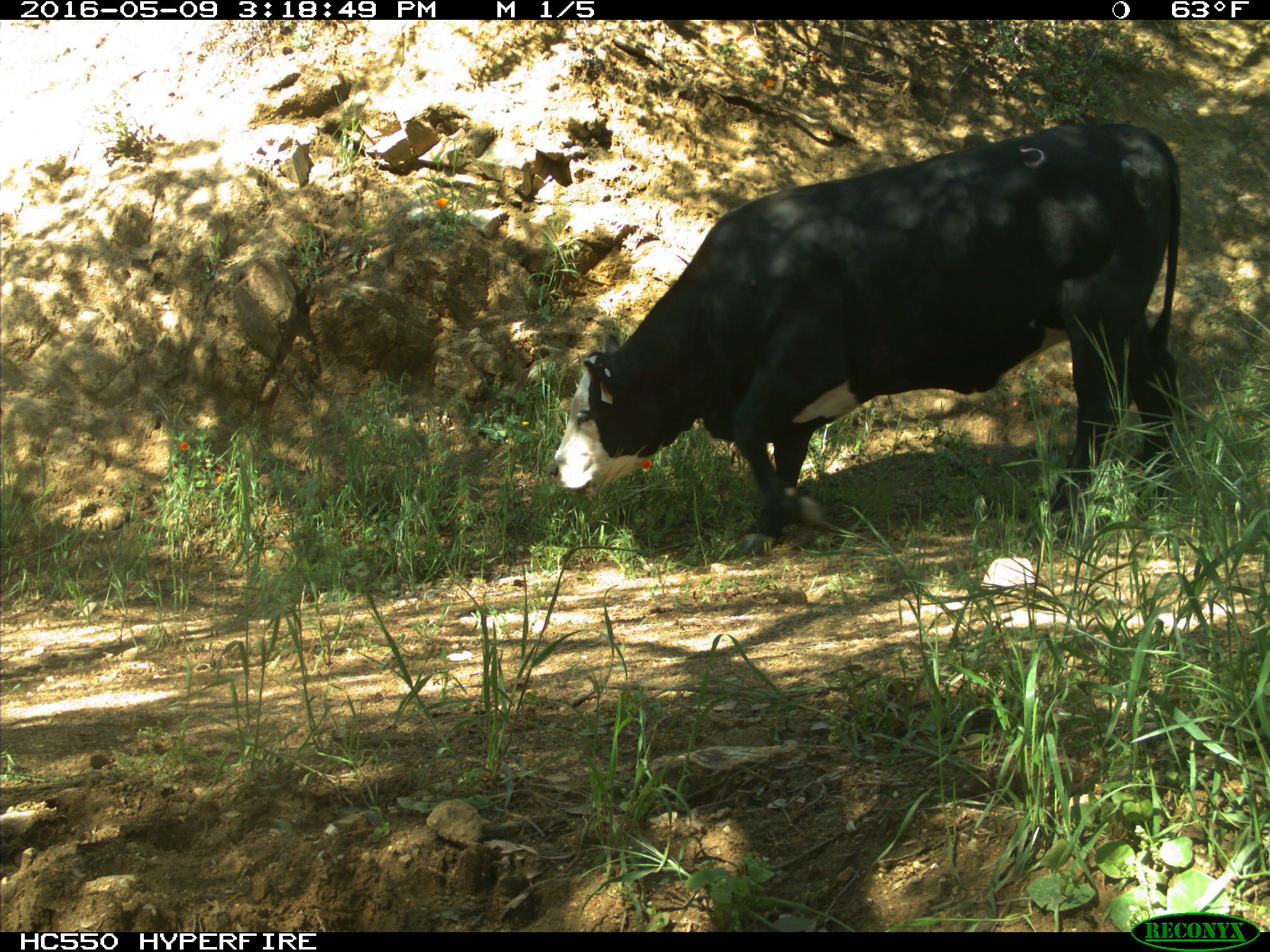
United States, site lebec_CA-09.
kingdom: Animalia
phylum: Chordata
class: Mammalia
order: Artiodactyla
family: Bovidae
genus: Bos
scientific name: Bos taurus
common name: domestic cow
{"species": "Bos taurus (domestic cow)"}